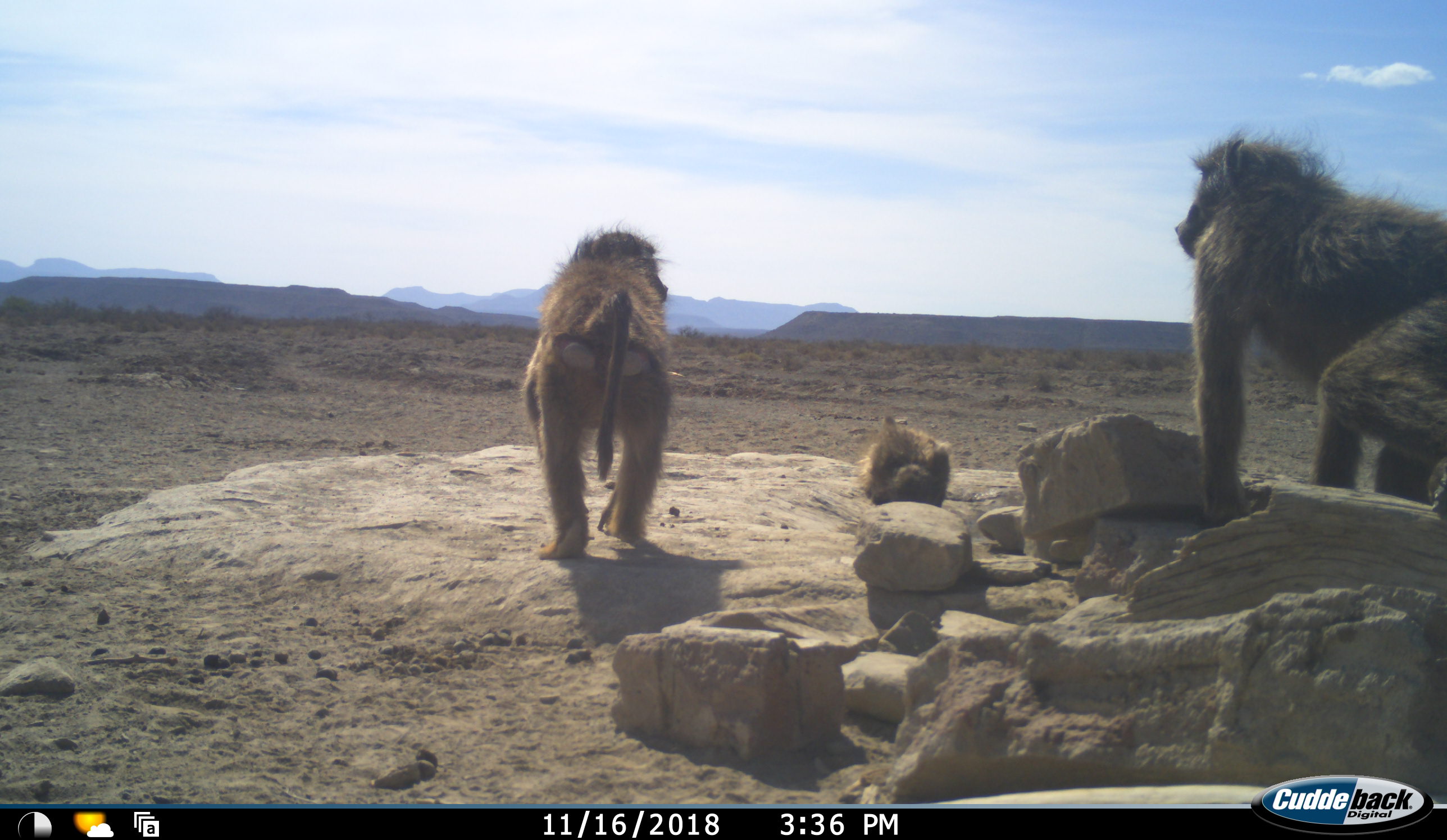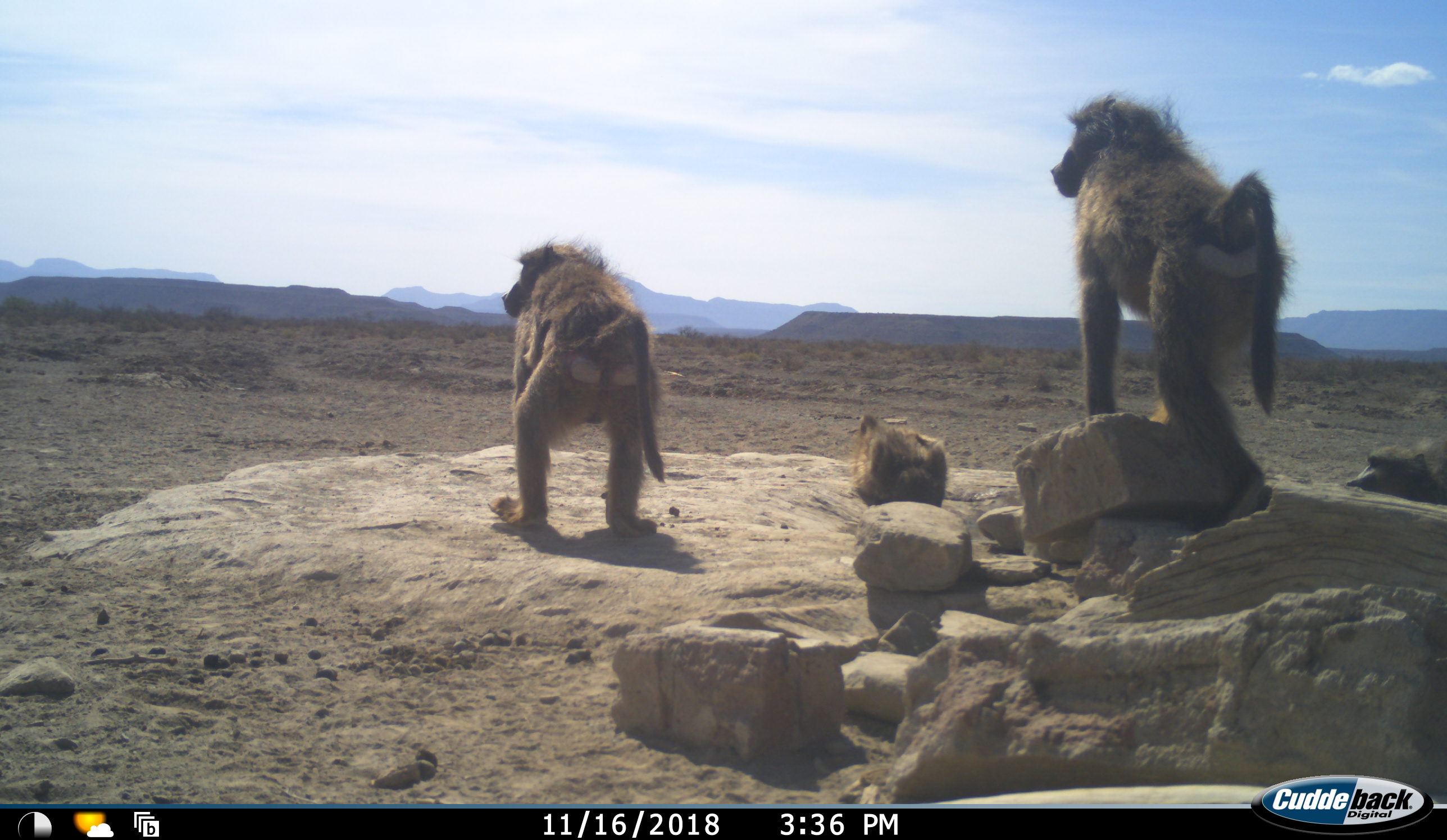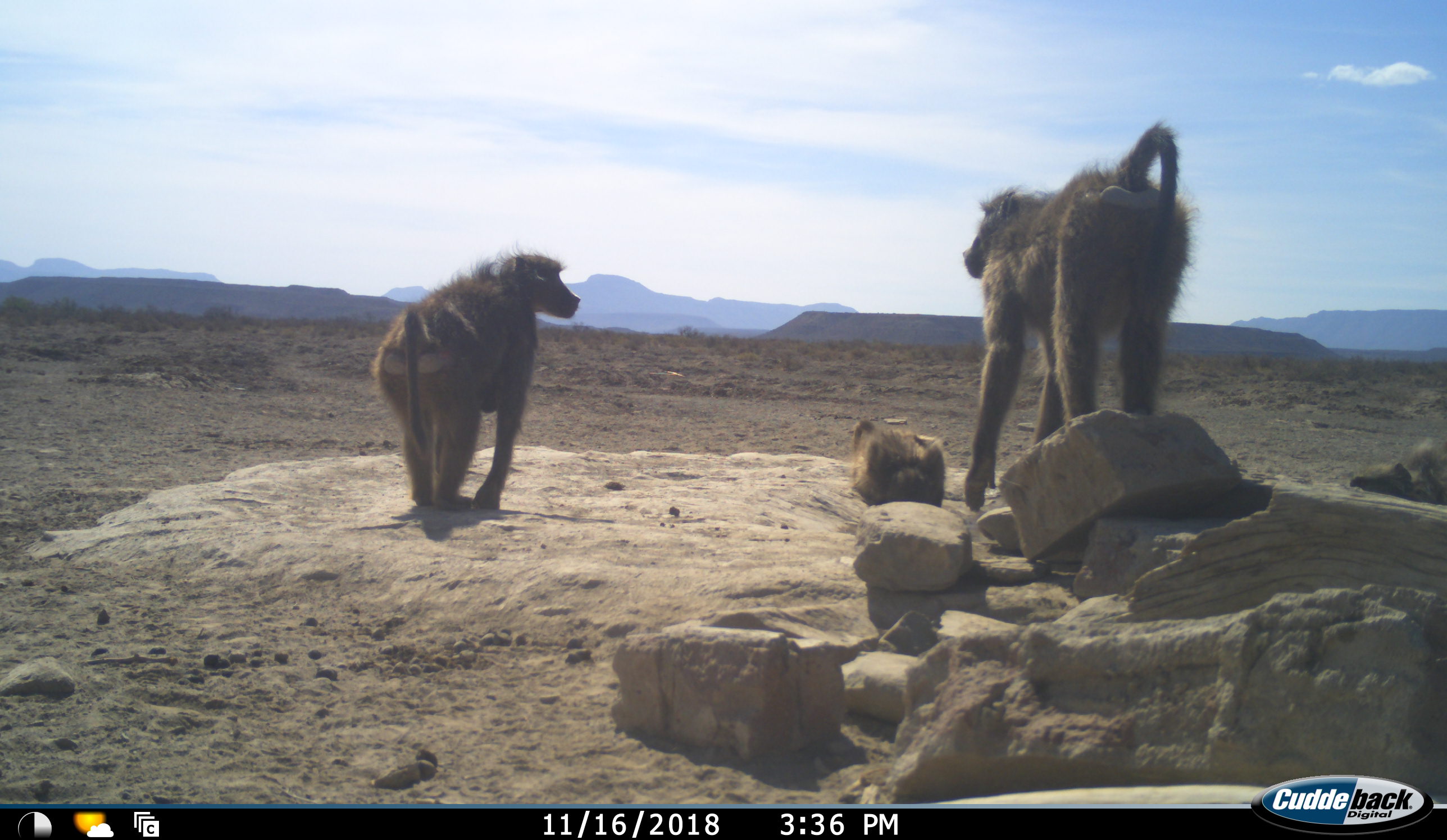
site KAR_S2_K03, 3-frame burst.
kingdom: Animalia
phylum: Chordata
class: Mammalia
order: Primates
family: Cercopithecidae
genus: Papio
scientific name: Papio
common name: baboon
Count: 4.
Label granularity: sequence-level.